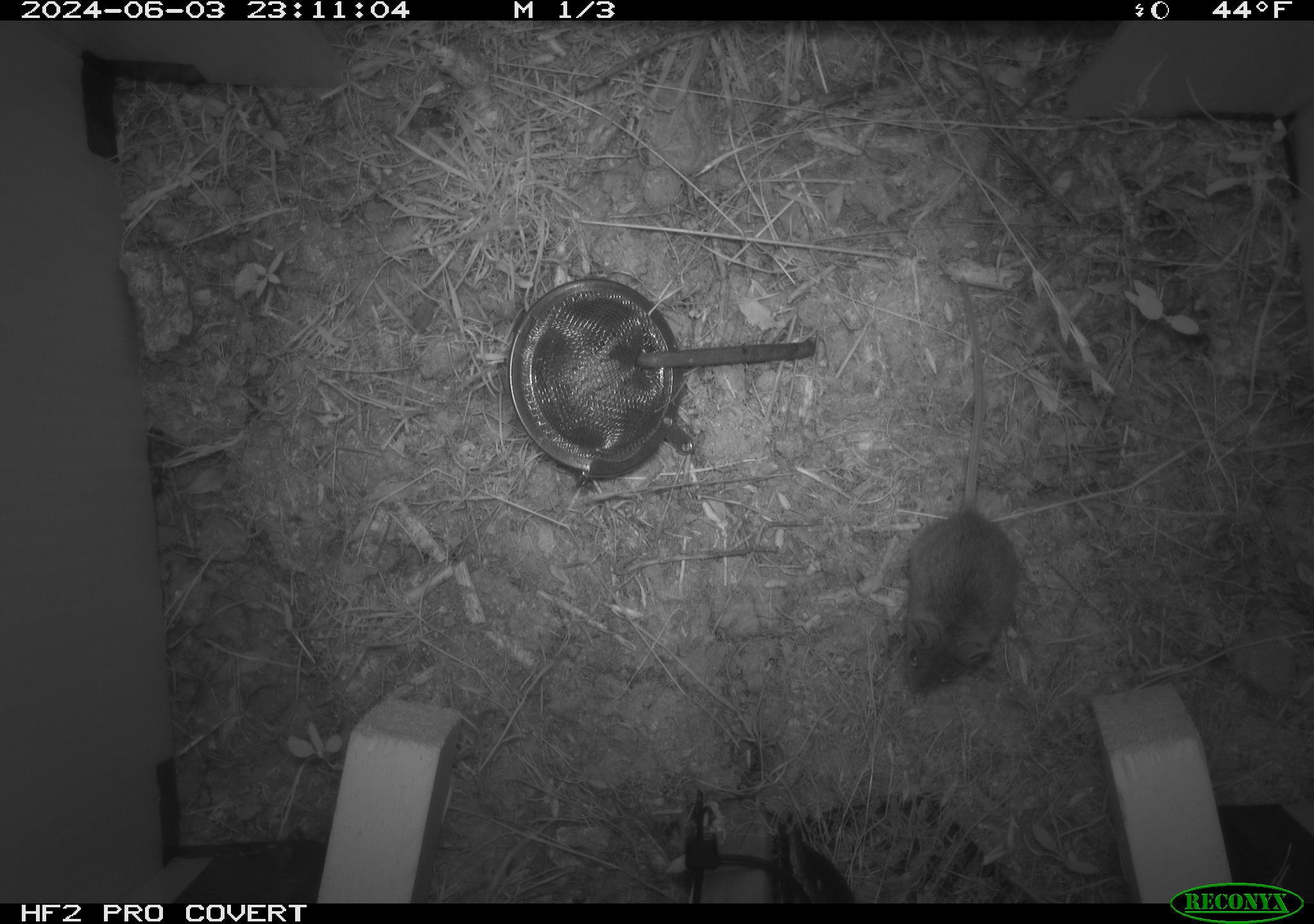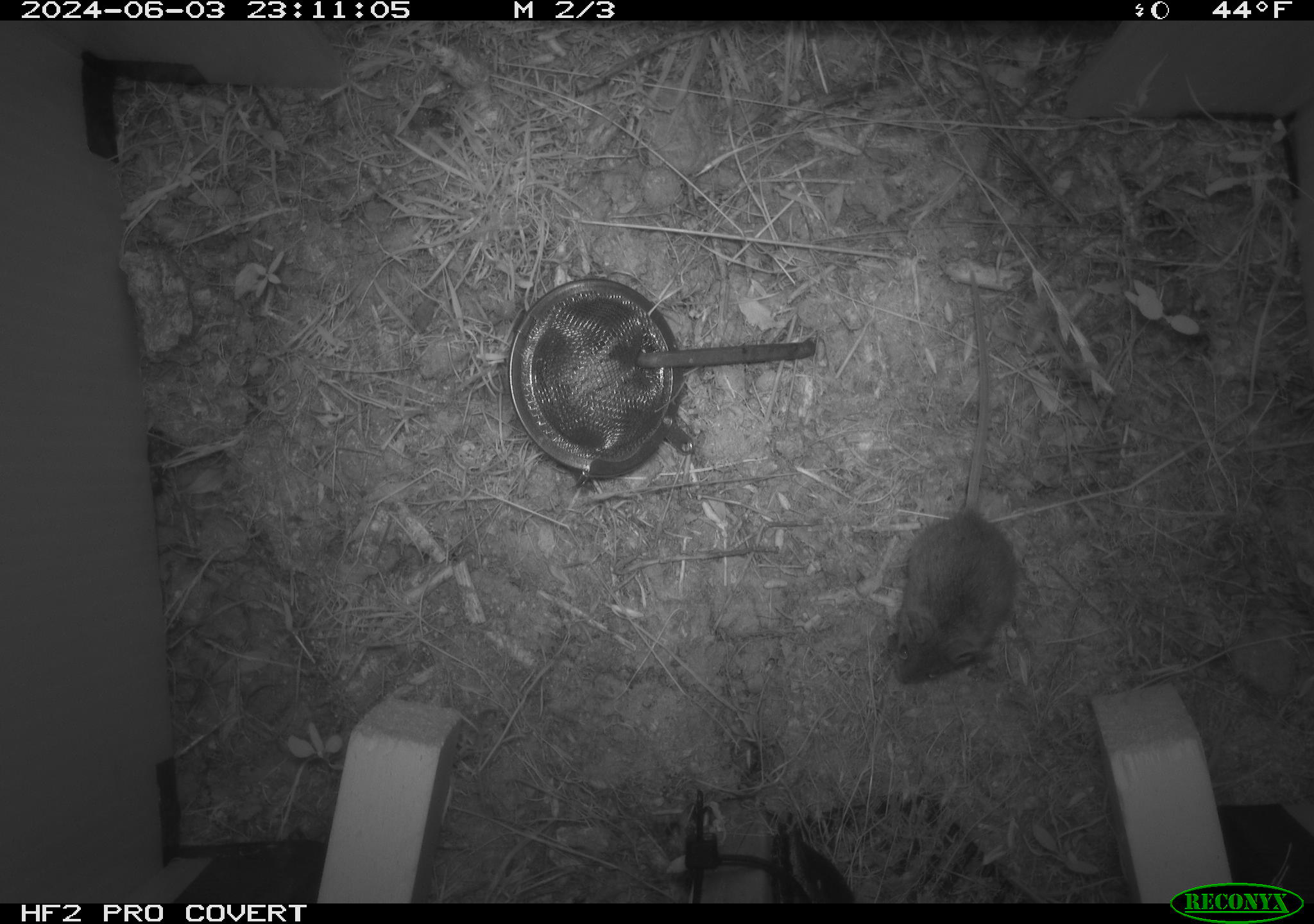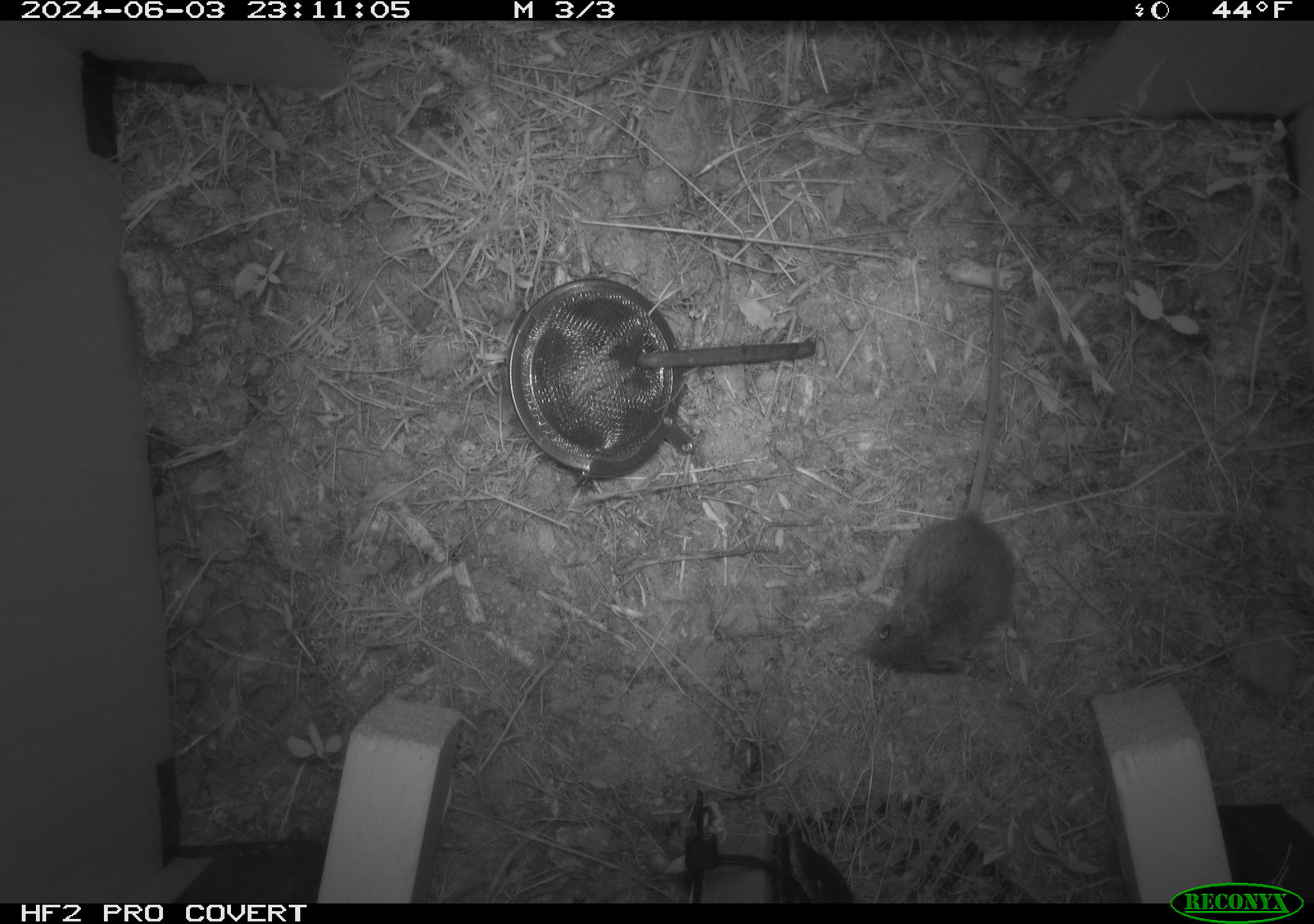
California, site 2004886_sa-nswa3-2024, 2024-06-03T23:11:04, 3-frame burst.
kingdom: Animalia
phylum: Chordata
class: Mammalia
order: Rodentia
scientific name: Rodentia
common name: rodent